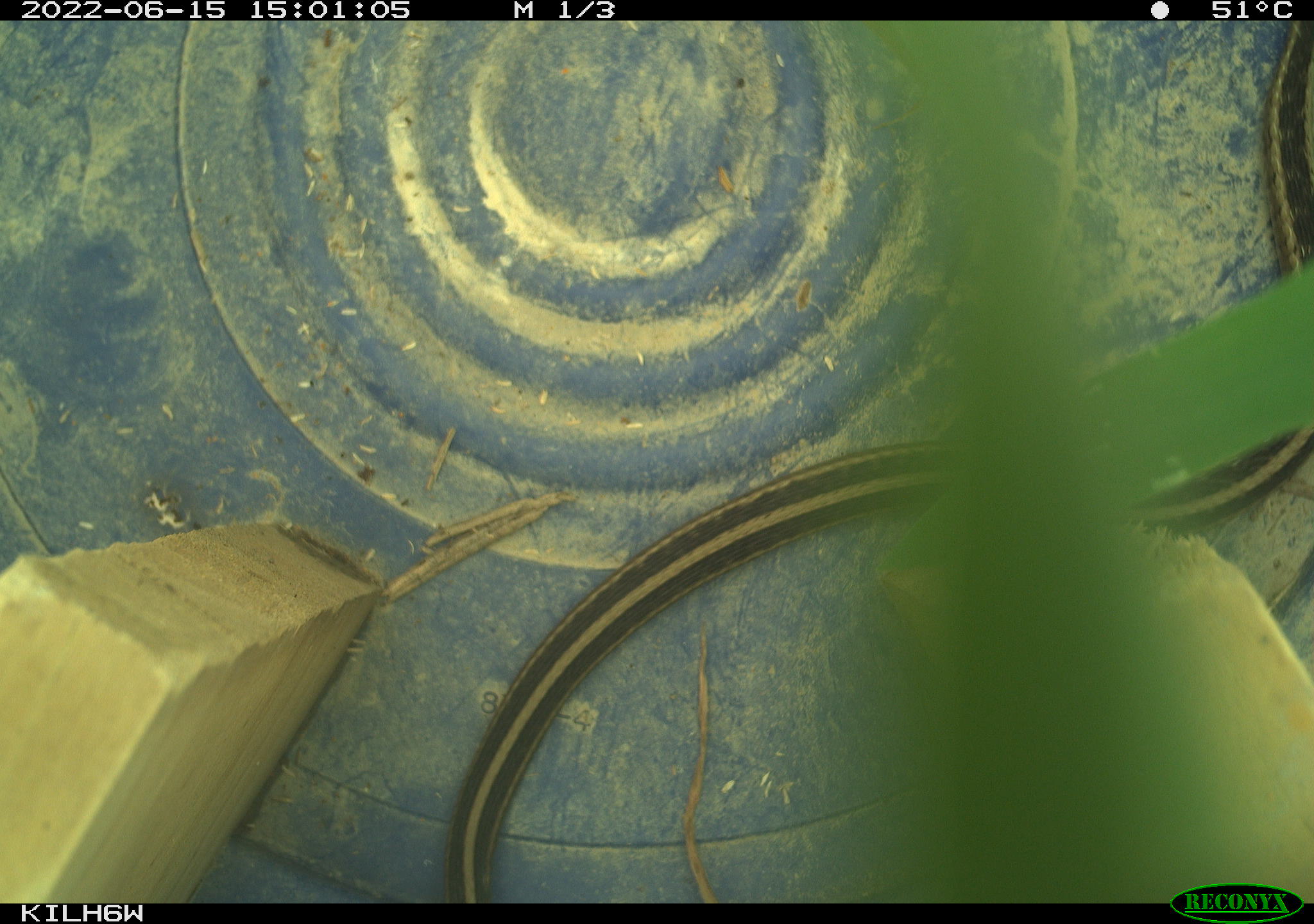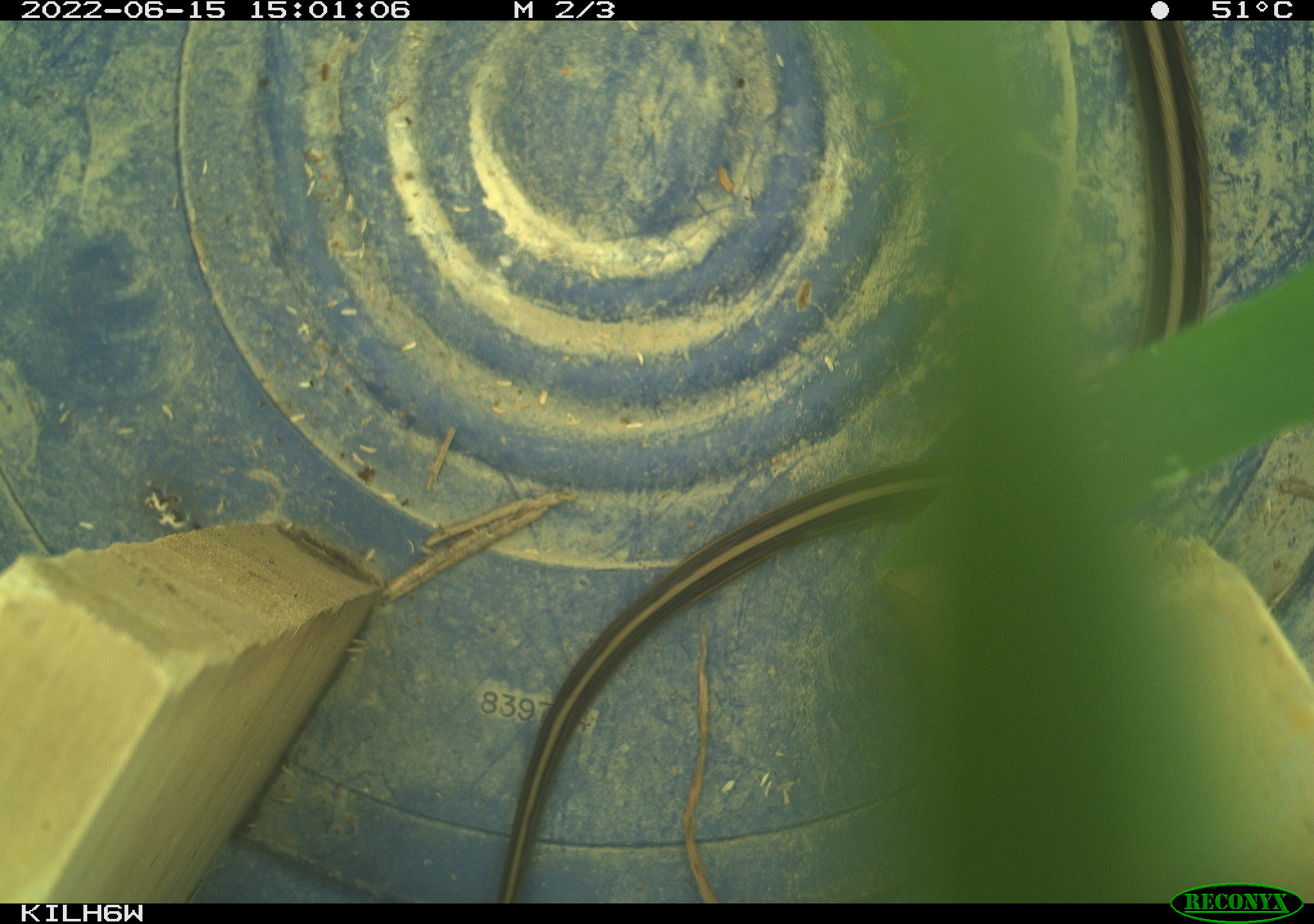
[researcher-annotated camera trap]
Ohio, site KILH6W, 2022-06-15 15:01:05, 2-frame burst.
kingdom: Animalia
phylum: Chordata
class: Reptilia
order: Squamata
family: Colubridae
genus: Thamnophis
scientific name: Thamnophis sirtalis sirtalis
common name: eastern gartersnake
Eastern gartersnake (Thamnophis sirtalis sirtalis).